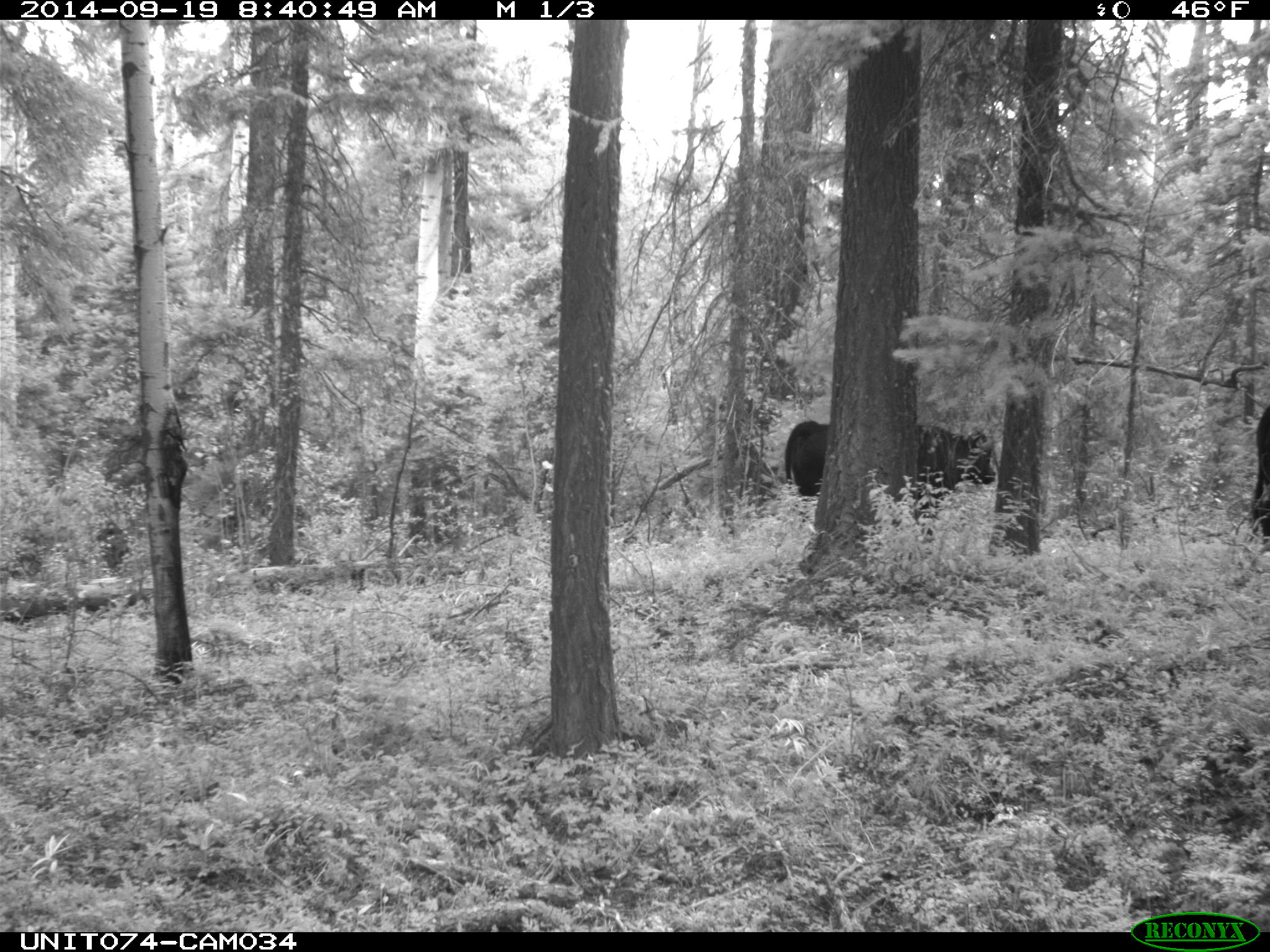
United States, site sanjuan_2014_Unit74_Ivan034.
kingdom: Animalia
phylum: Chordata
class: Mammalia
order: Artiodactyla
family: Bovidae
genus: Bos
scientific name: Bos taurus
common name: domestic cow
Bos taurus (domestic cow).